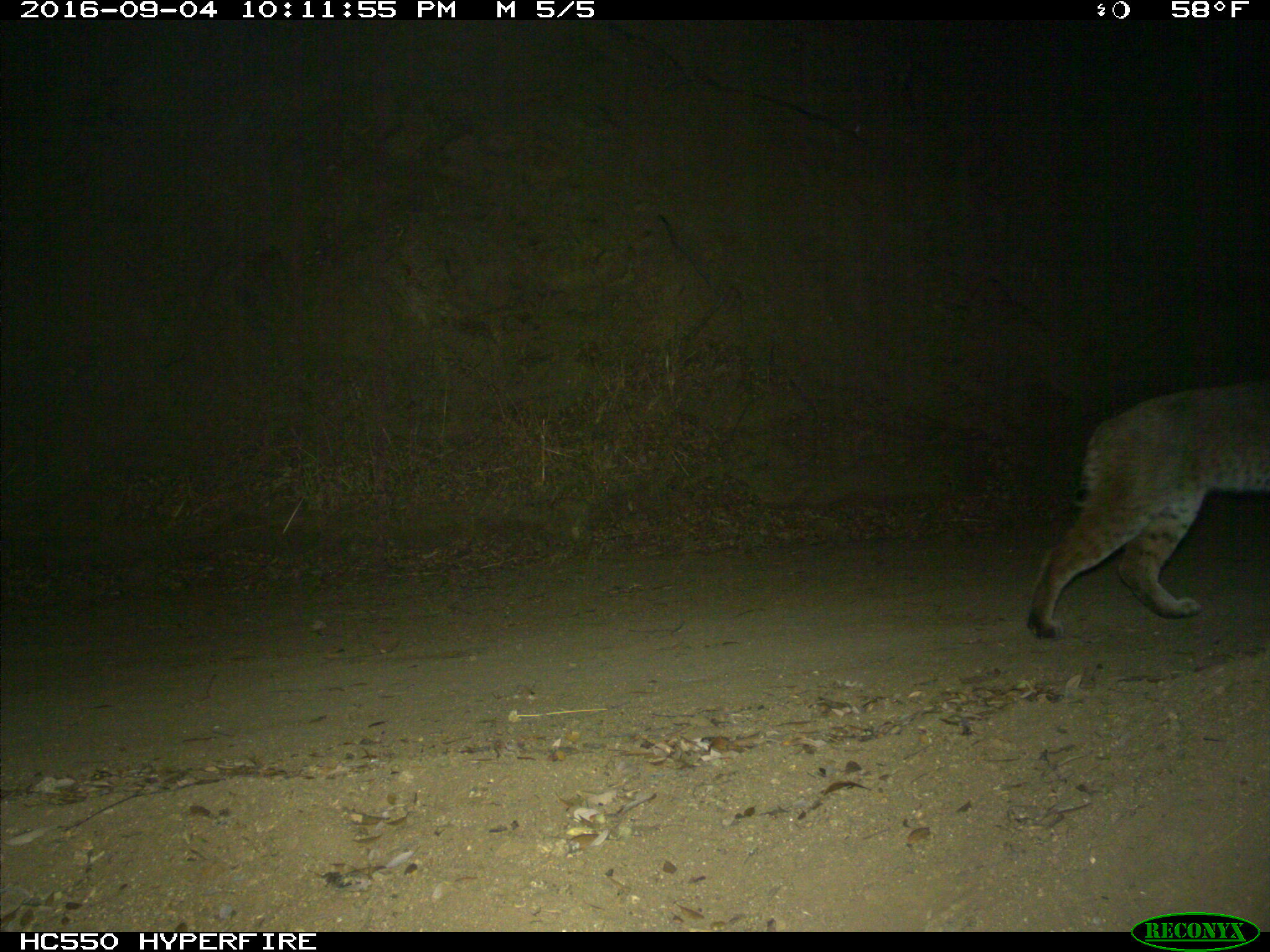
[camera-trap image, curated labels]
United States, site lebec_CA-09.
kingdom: Animalia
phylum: Chordata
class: Mammalia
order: Carnivora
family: Felidae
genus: Lynx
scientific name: Lynx rufus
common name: bobcat